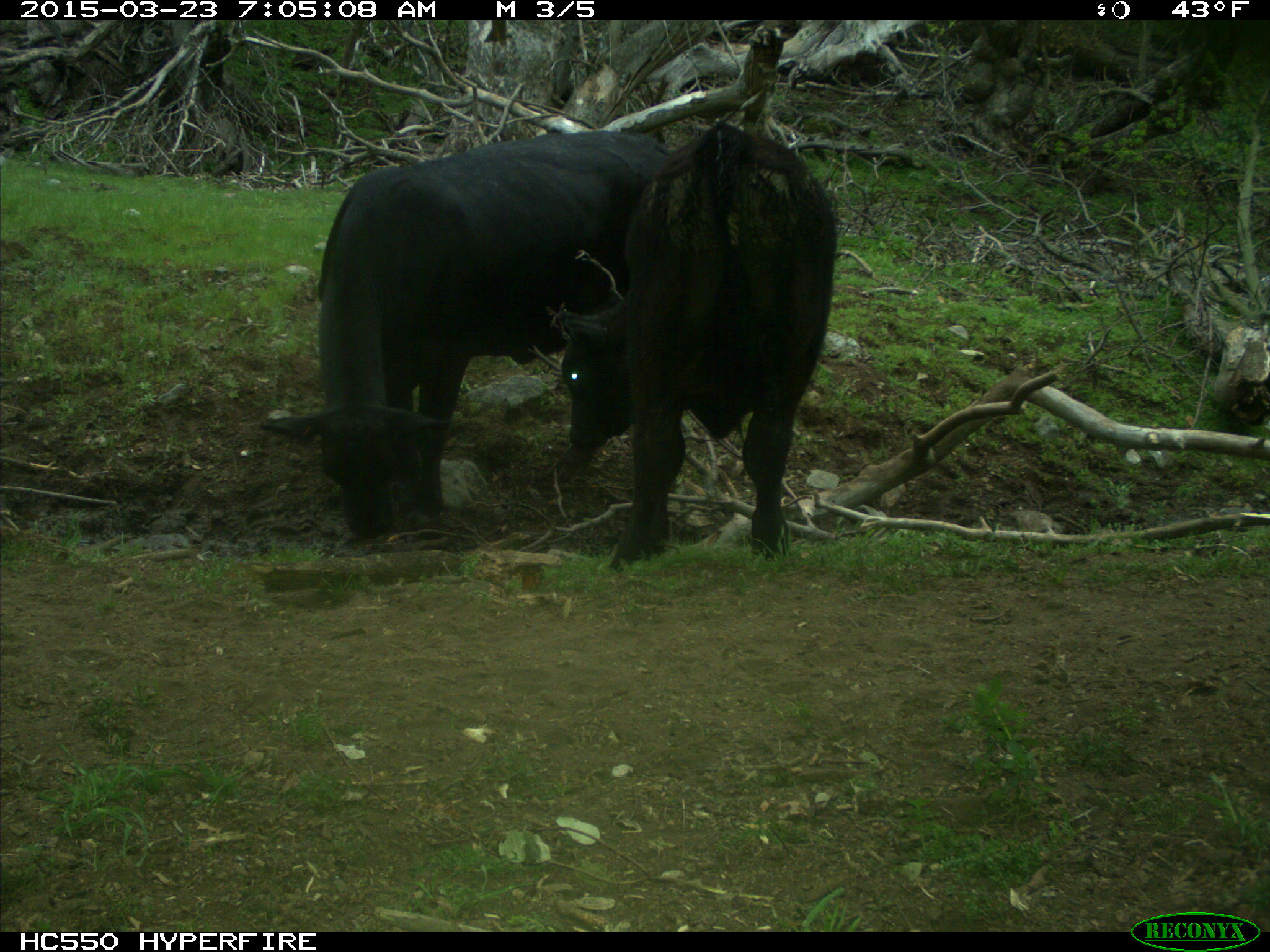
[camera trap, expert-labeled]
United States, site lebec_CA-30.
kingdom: Animalia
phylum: Chordata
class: Mammalia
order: Artiodactyla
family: Bovidae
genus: Bos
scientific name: Bos taurus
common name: domestic cow